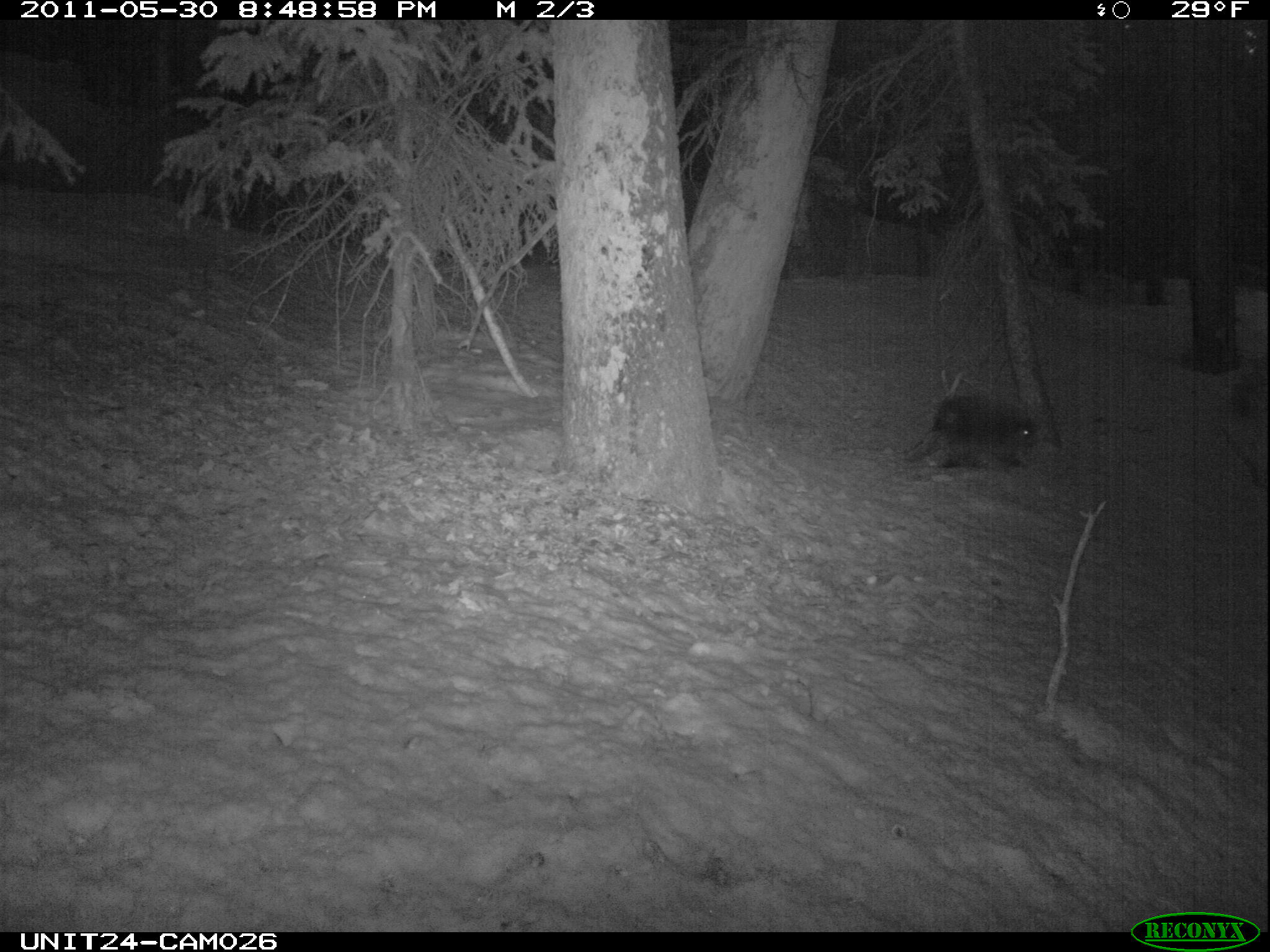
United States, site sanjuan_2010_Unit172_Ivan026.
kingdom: Animalia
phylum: Chordata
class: Mammalia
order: Rodentia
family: Erethizontidae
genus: Erethizon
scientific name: Erethizon dorsatum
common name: north american porcupine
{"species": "Erethizon dorsatum (north american porcupine)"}